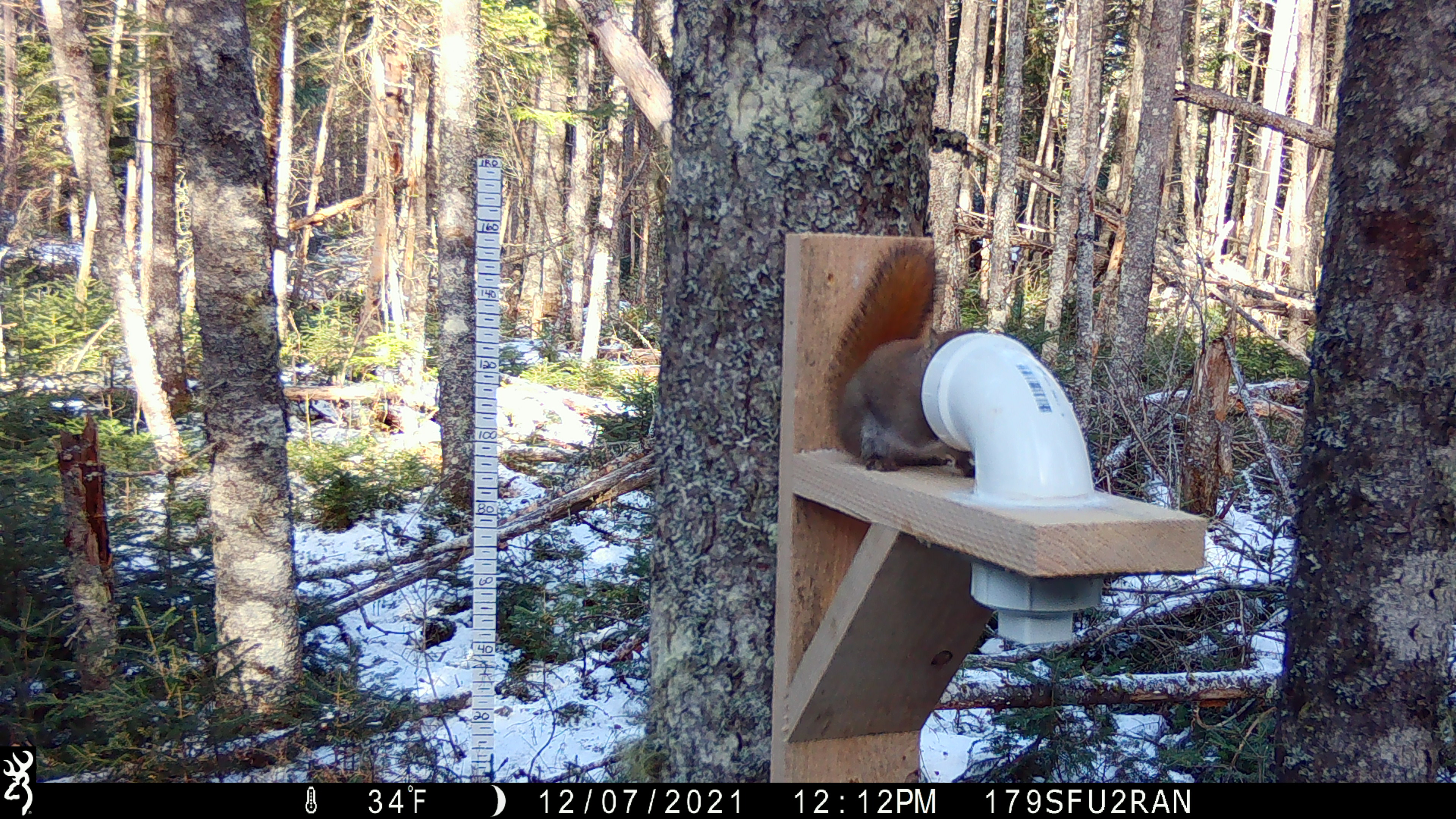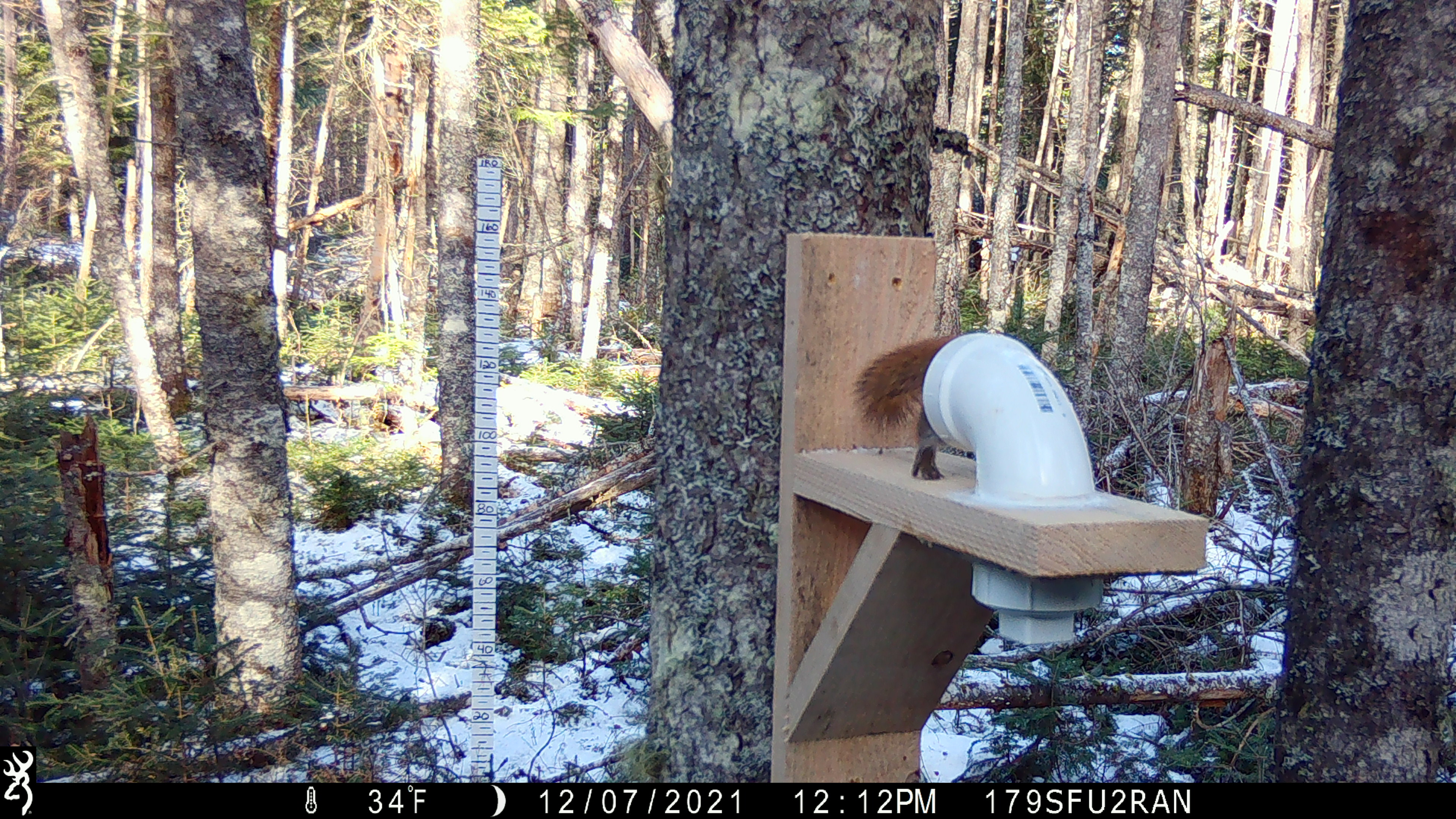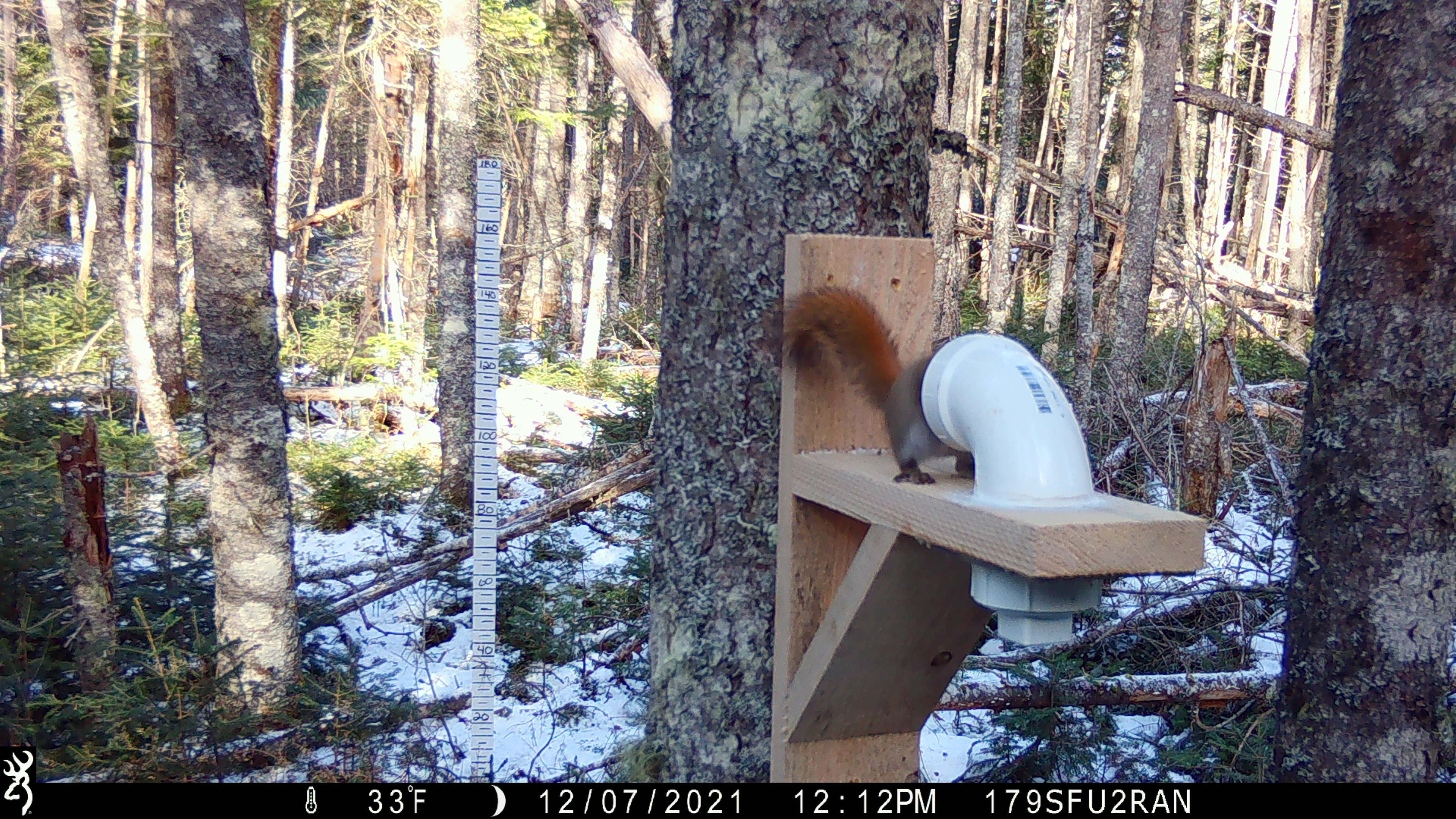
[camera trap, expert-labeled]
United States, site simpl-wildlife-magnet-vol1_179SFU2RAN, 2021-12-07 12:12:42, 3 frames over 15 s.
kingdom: Animalia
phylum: Chordata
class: Mammalia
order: Rodentia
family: Sciuridae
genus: Tamiasciurus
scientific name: Tamiasciurus hudsonicus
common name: red squirrel